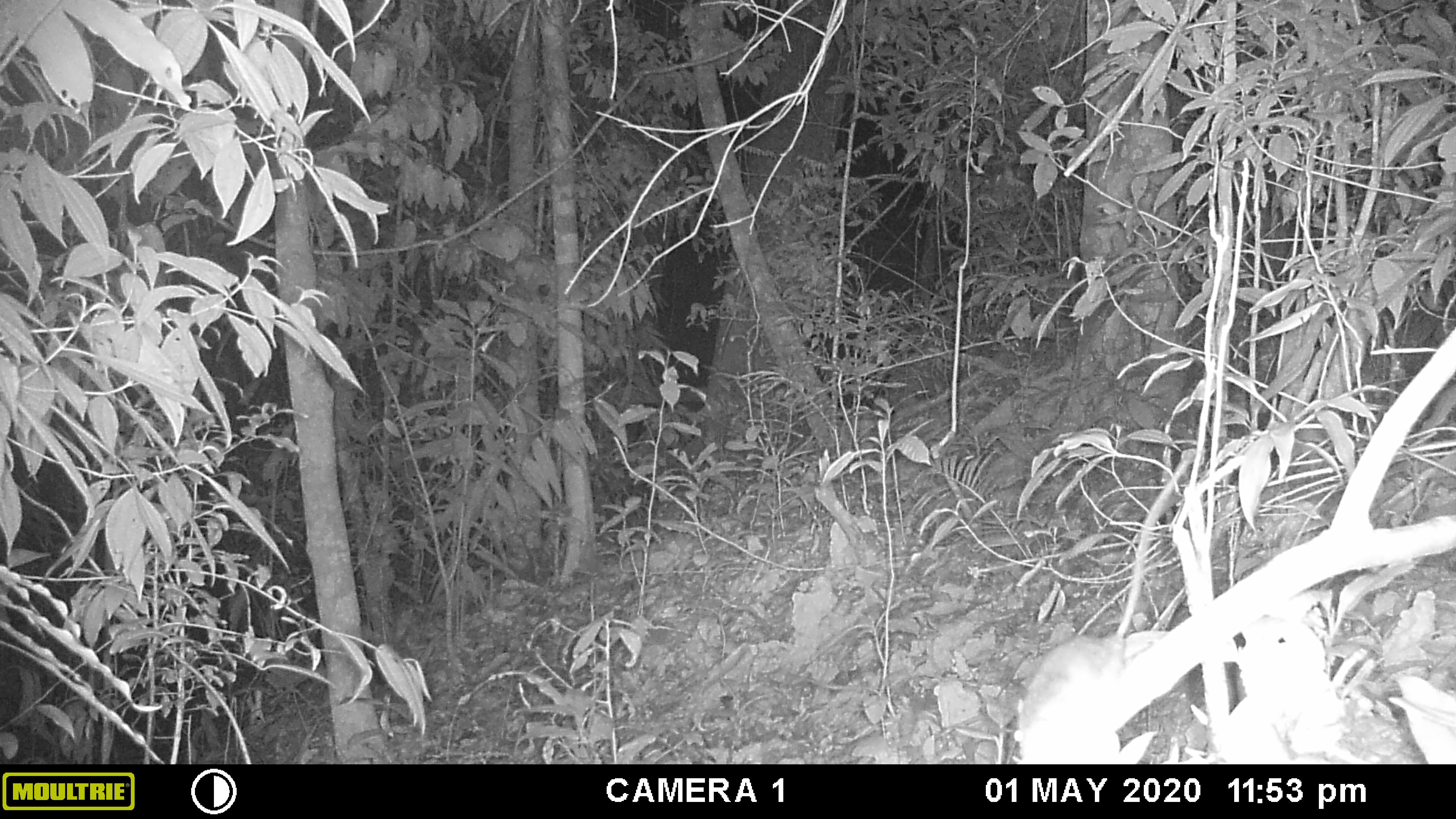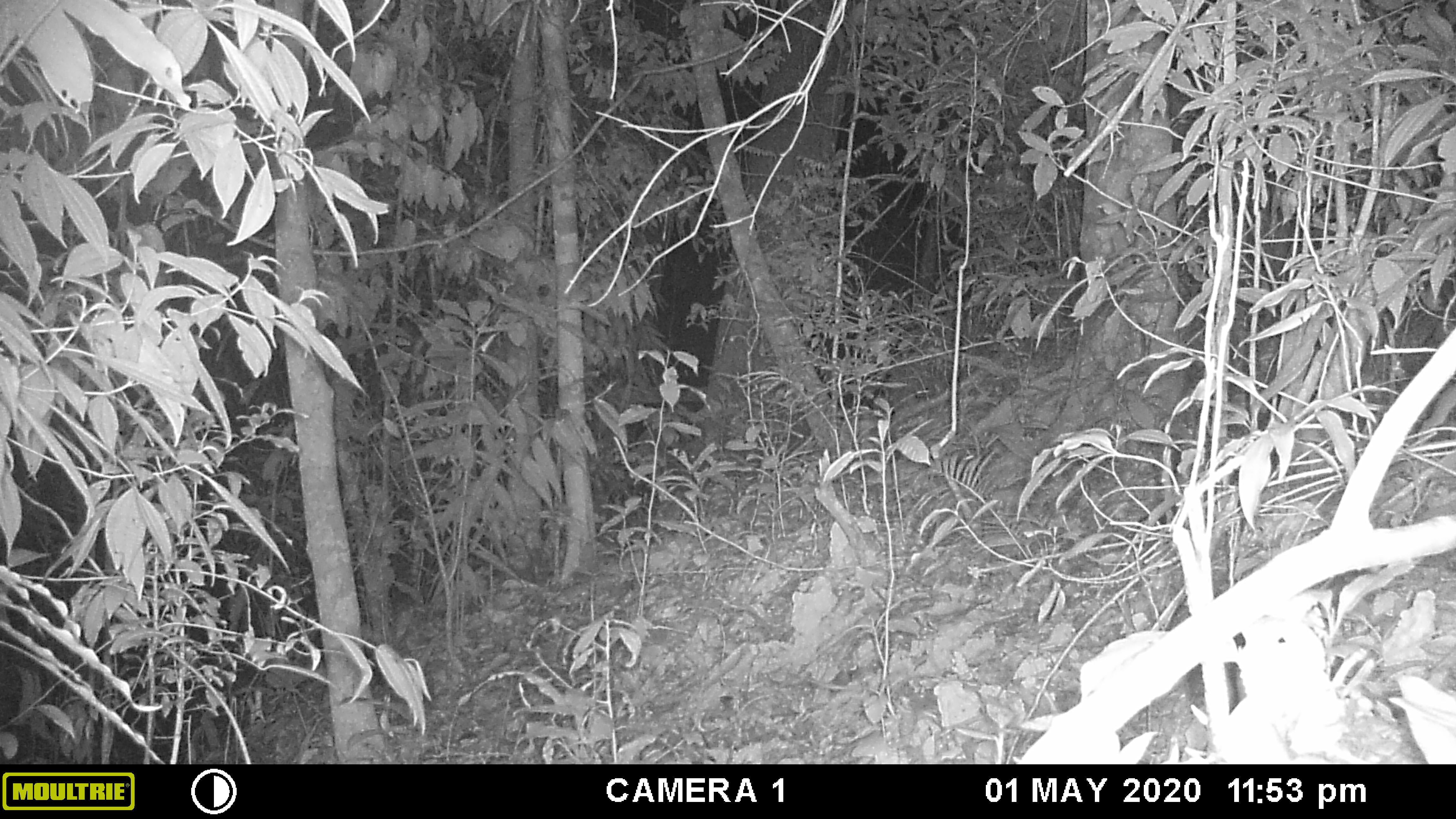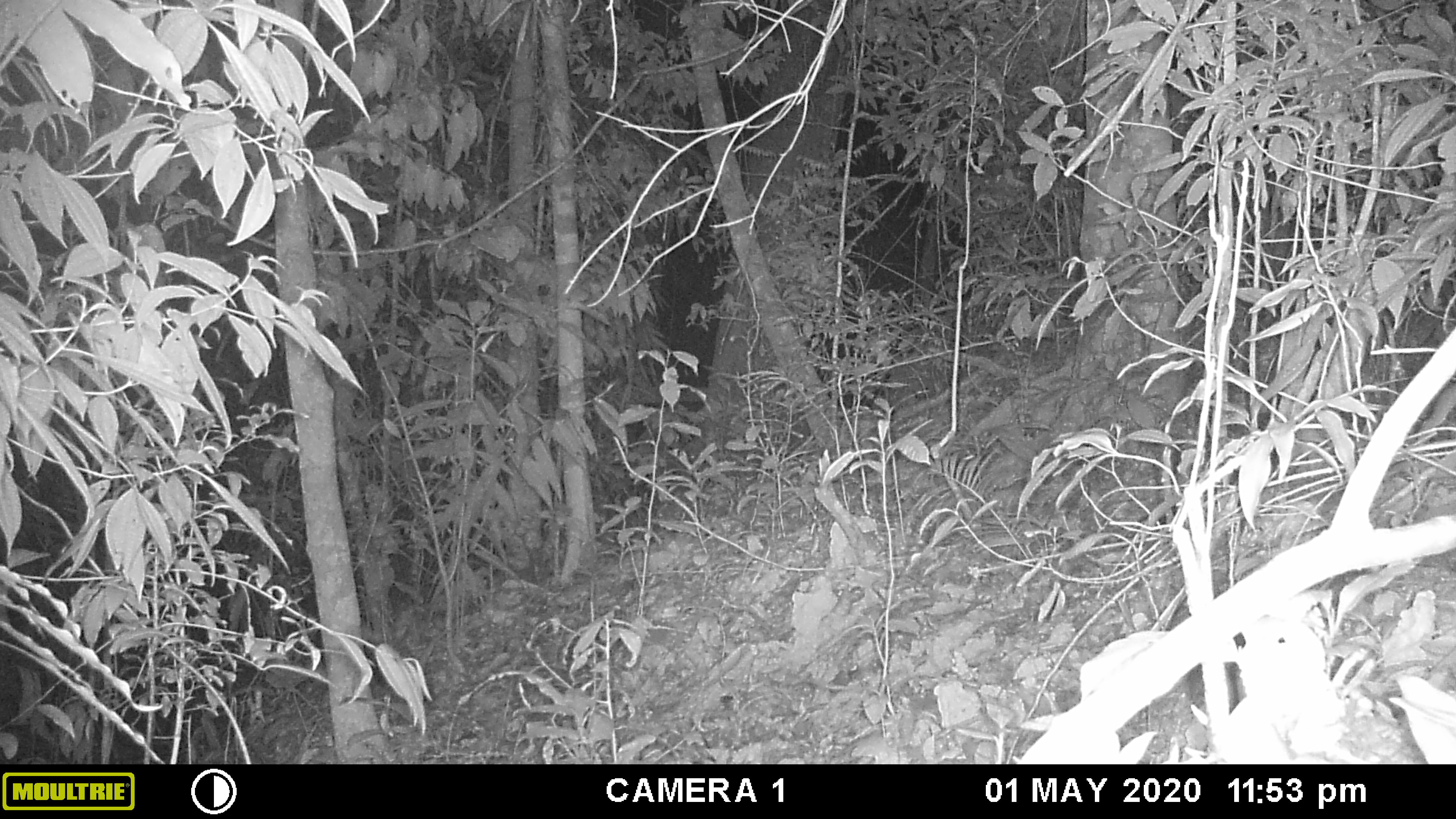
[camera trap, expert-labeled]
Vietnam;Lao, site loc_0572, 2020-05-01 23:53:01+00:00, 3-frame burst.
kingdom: Animalia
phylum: Chordata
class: Mammalia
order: Rodentia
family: Muridae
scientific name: Muridae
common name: old-world mice and rats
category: unidentified murid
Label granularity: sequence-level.